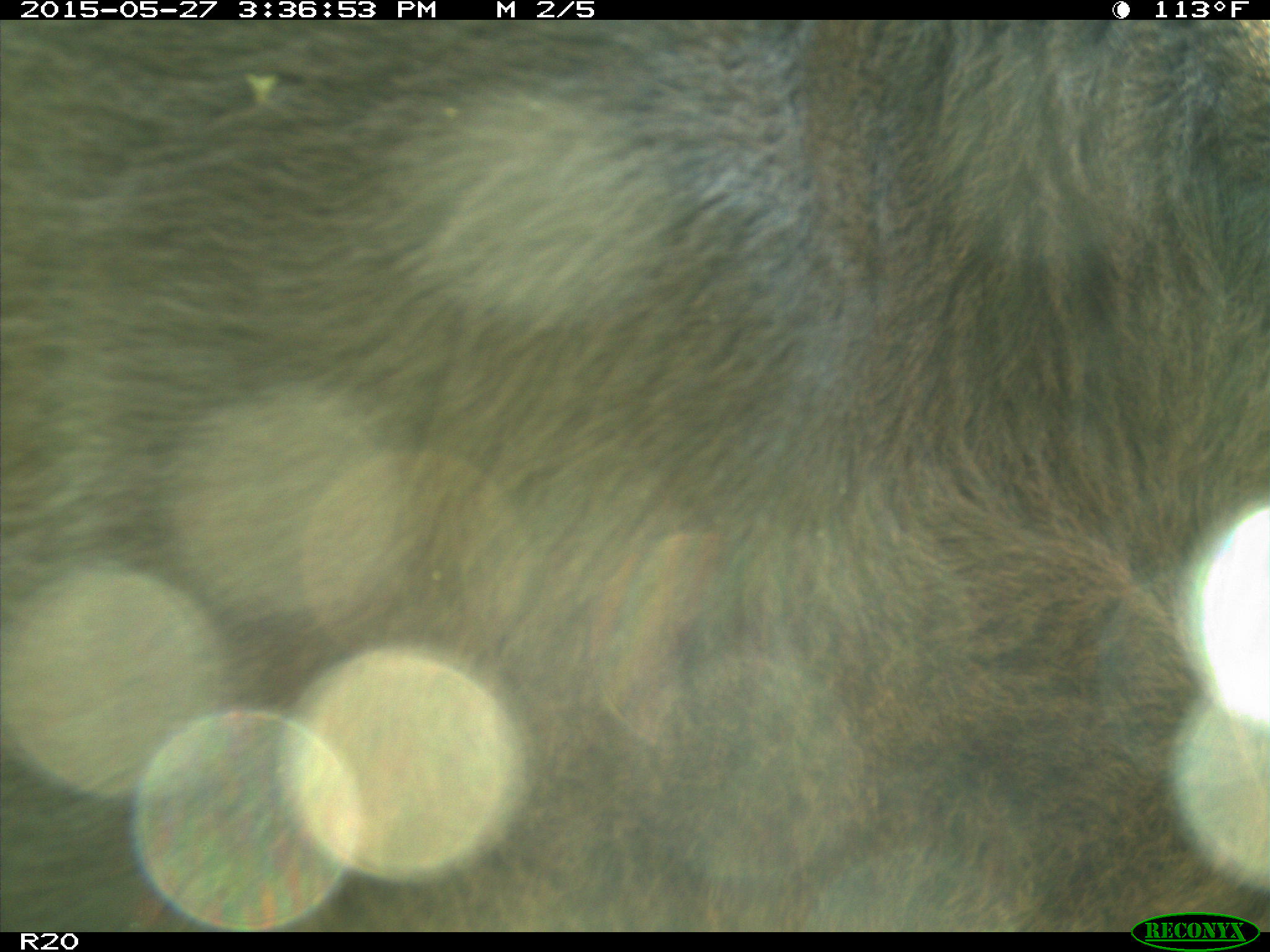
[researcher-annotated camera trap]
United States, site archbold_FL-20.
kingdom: Animalia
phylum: Chordata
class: Mammalia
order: Artiodactyla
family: Bovidae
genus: Bos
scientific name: Bos taurus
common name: domestic cow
Bos taurus (domestic cow).